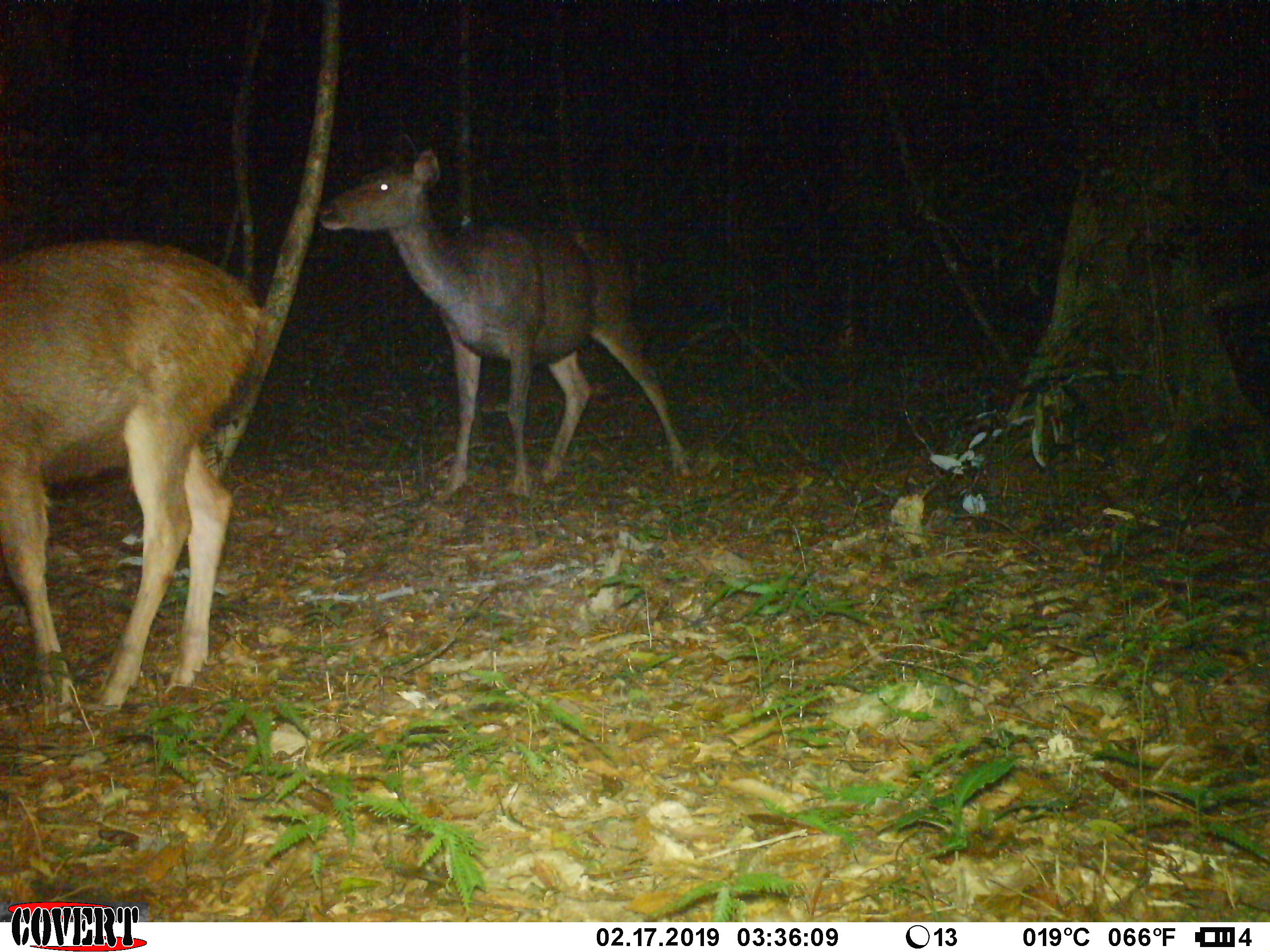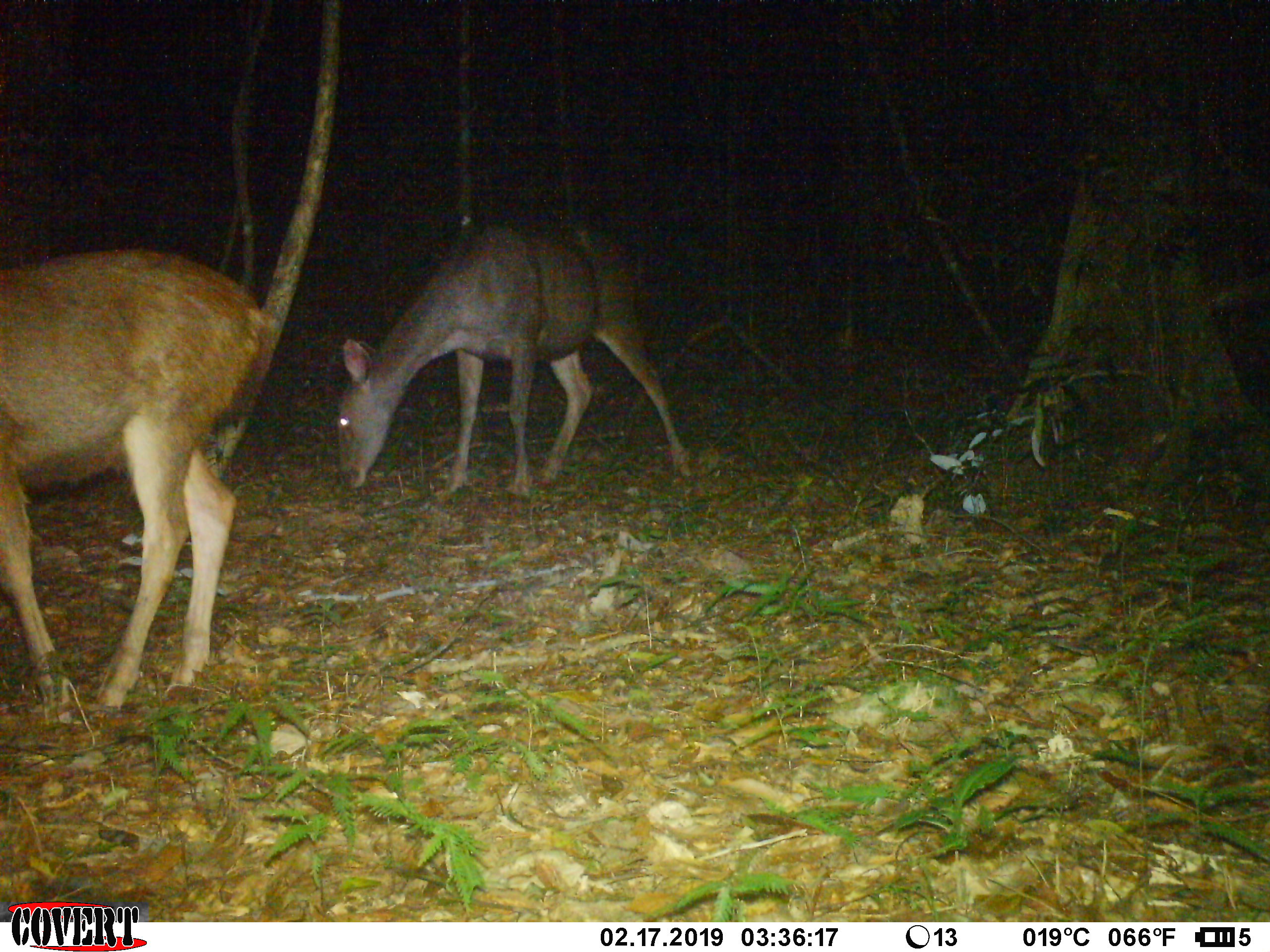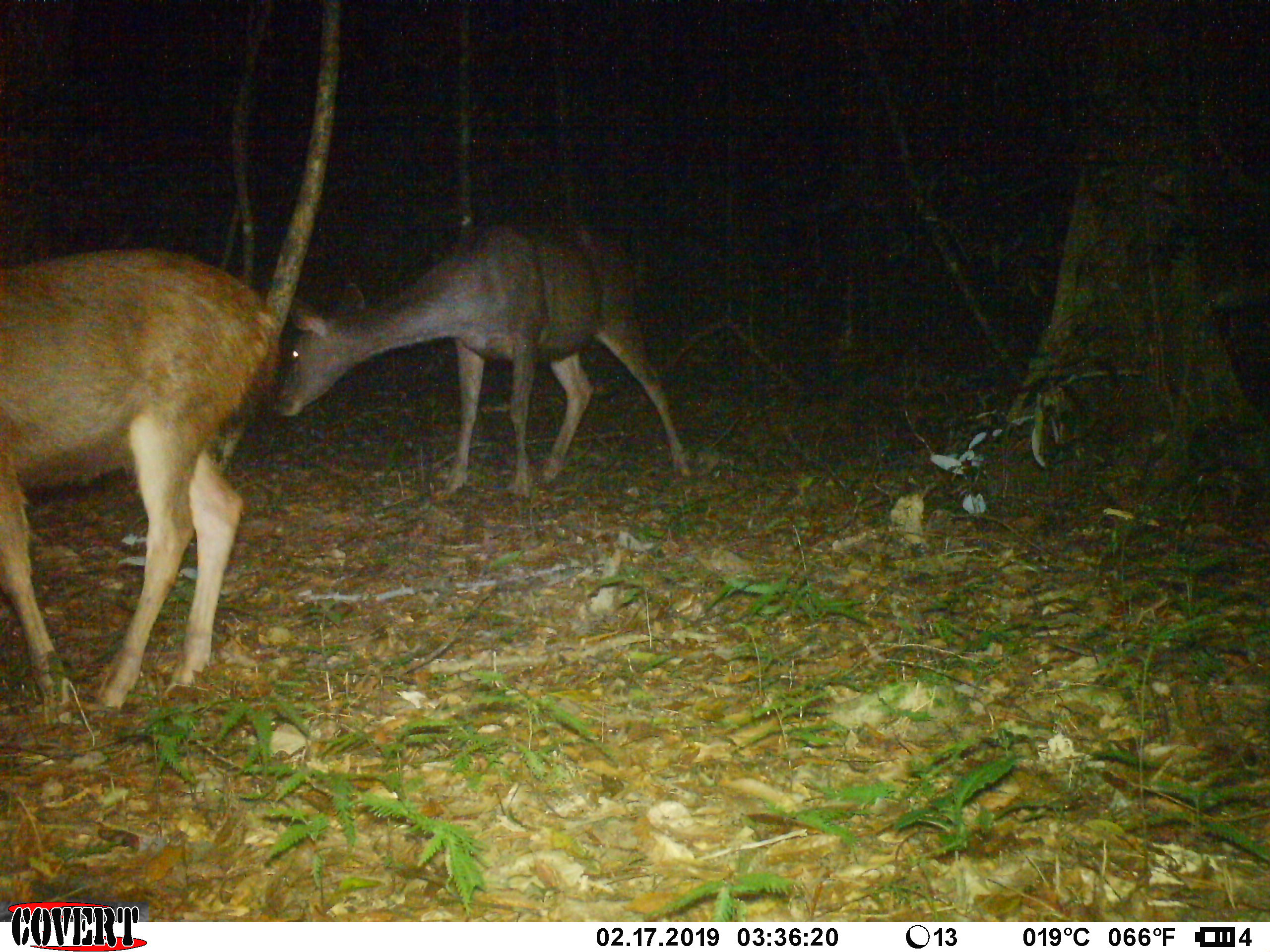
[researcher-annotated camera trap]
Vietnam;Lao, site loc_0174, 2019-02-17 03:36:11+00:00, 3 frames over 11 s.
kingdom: Animalia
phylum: Chordata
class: Mammalia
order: Artiodactyla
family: Cervidae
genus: Rusa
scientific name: Rusa unicolor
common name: sambar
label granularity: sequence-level